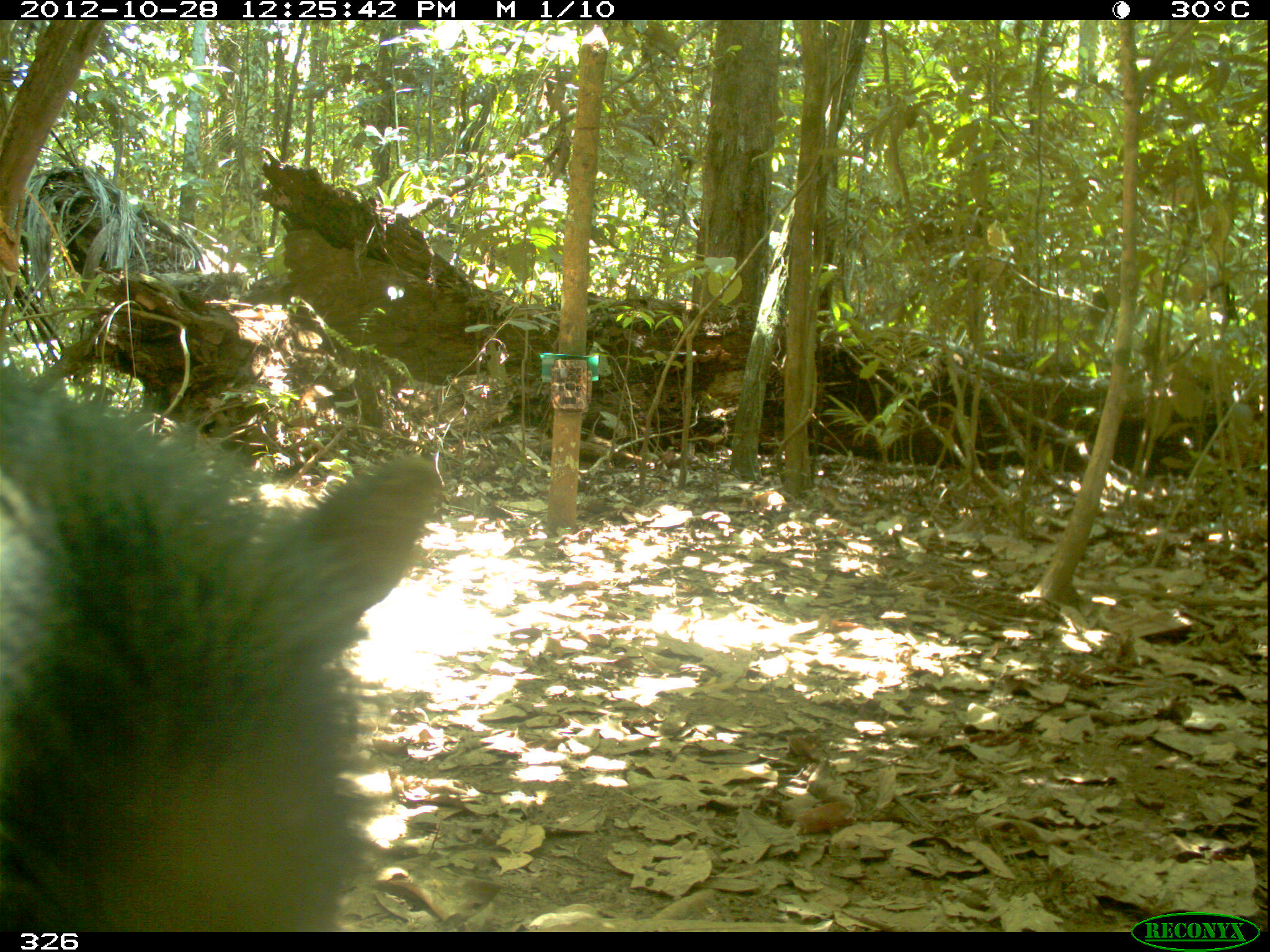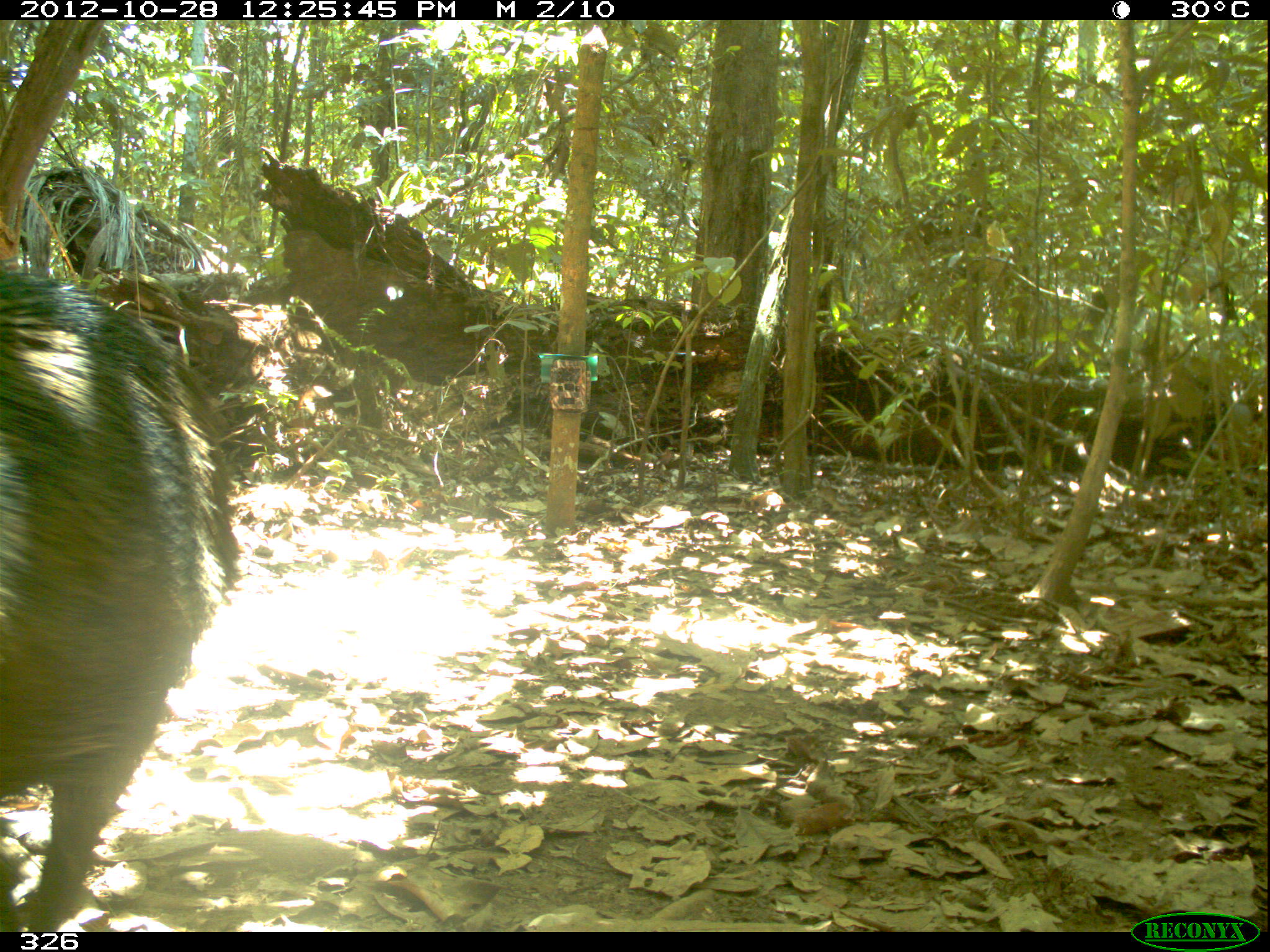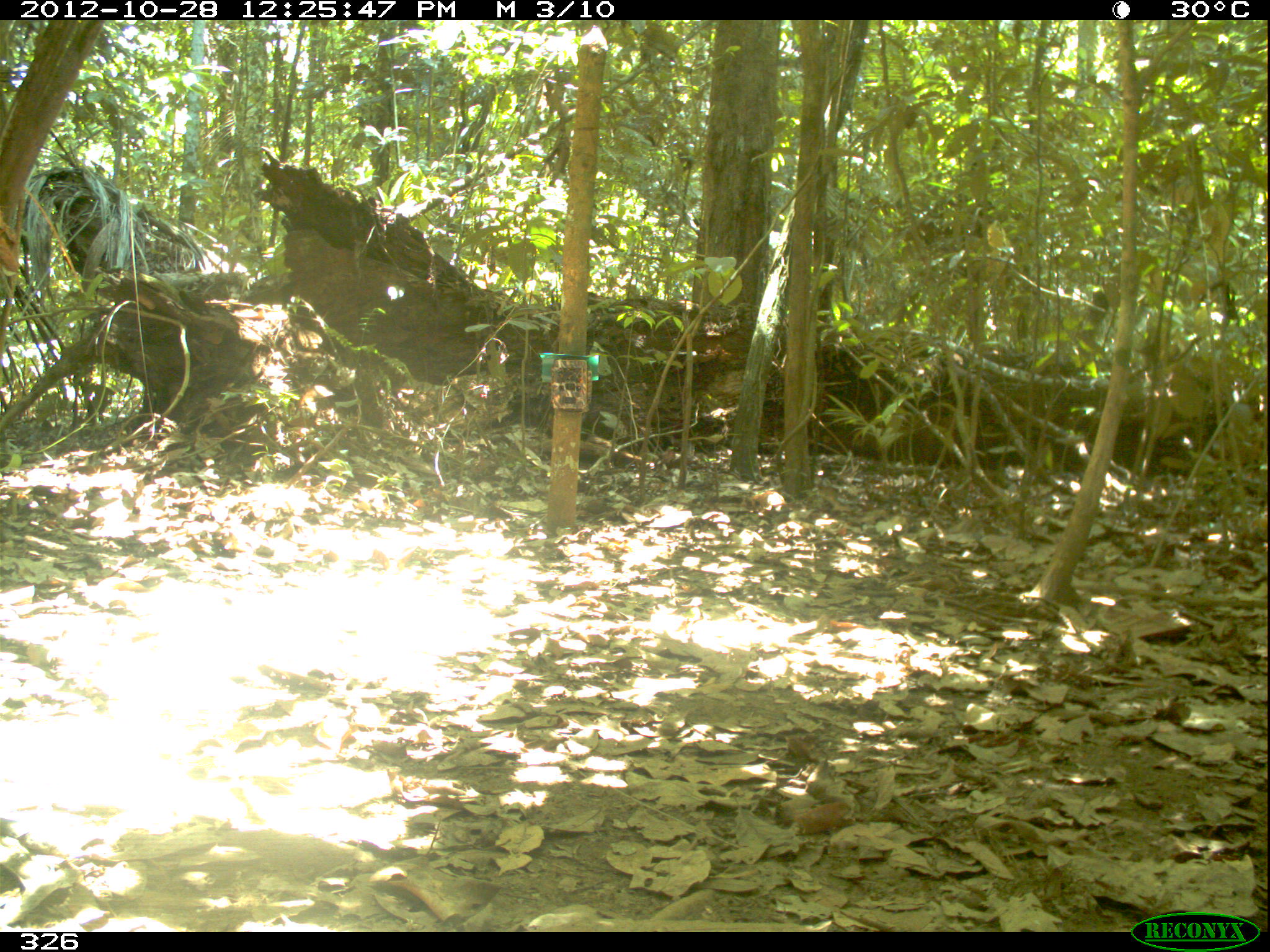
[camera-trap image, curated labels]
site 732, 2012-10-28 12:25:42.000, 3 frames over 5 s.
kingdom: Animalia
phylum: Chordata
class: Mammalia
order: Artiodactyla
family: Tayassuidae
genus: Tayassu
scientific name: Tayassu pecari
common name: white-lipped peccary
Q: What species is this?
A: Tayassu pecari (white-lipped peccary).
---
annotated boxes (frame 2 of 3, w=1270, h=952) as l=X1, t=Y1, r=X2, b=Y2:
tayassu pecari: l=0, t=273, r=241, b=931